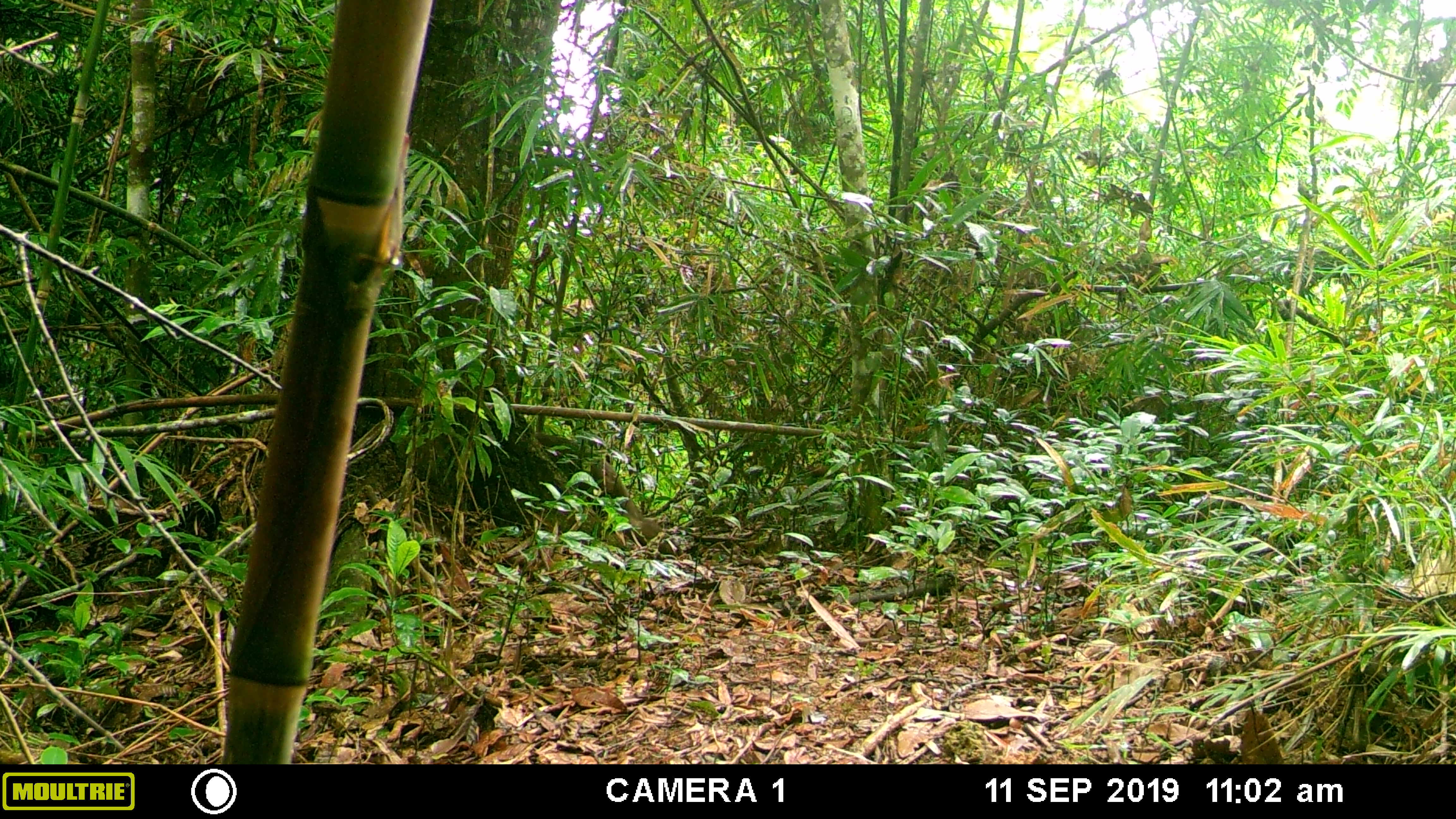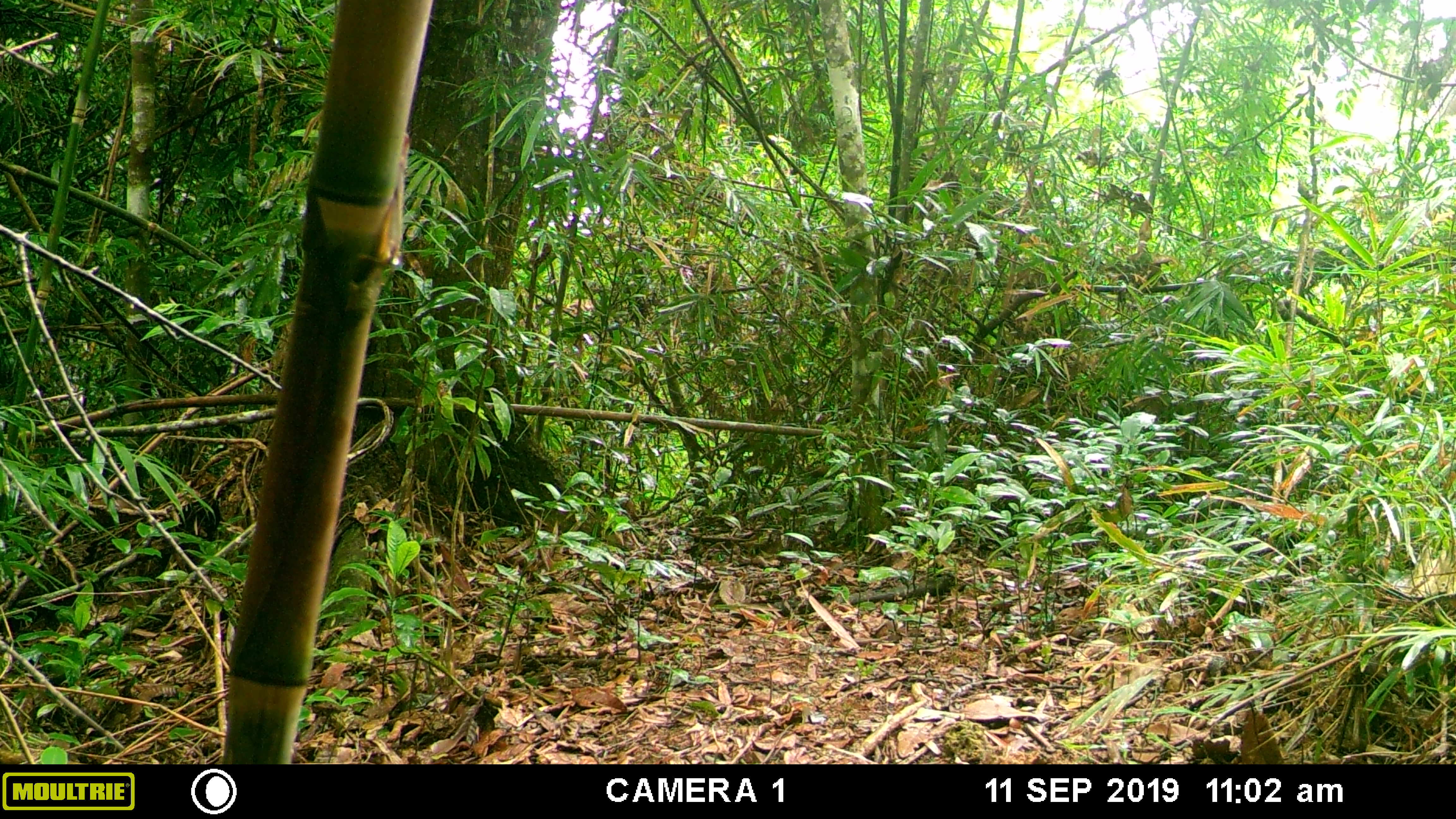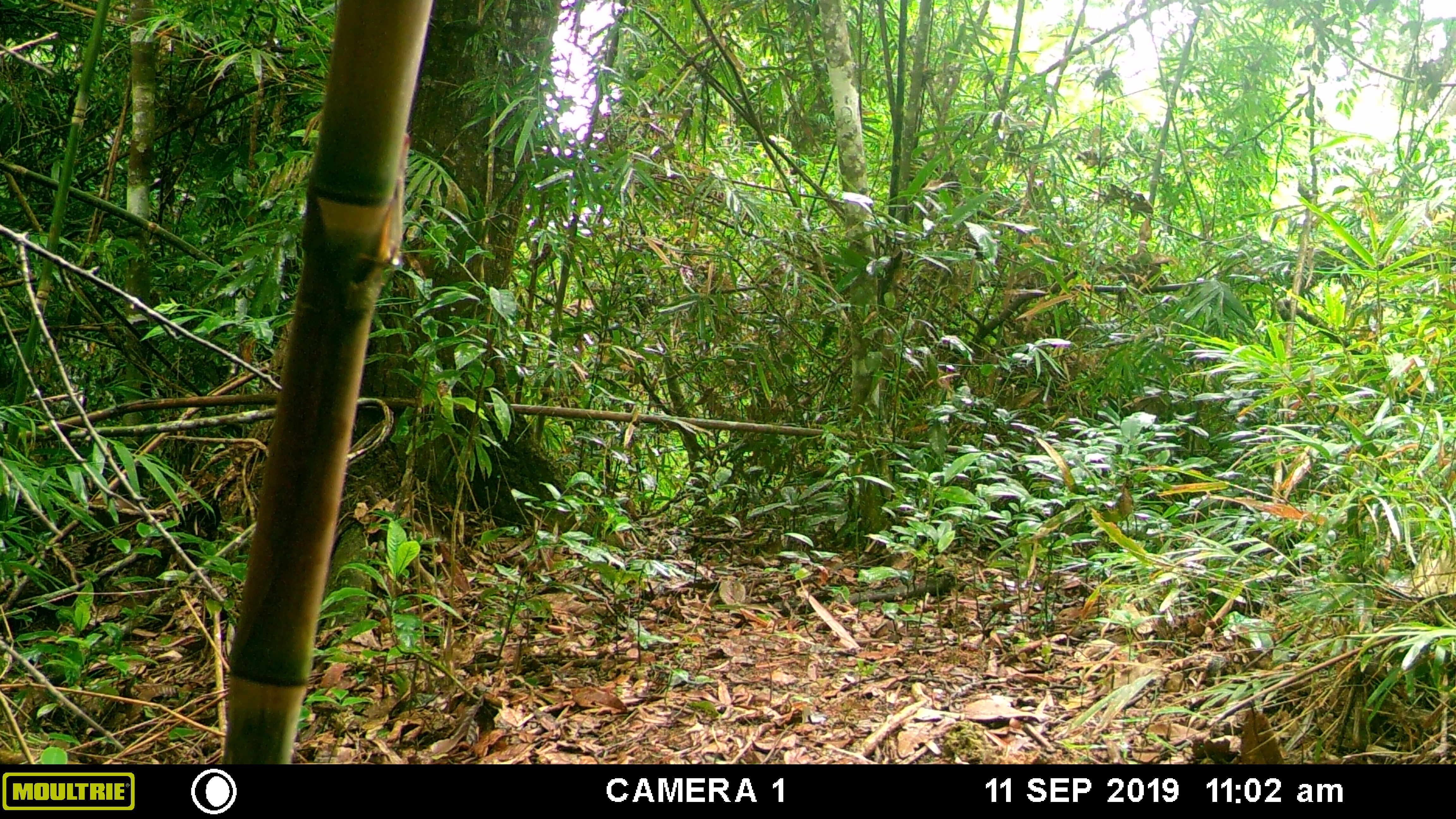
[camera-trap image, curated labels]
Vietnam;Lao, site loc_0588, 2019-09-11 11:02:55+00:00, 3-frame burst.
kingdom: Animalia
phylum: Chordata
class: Mammalia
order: Primates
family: Cercopithecidae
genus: Macaca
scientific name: Macaca arctoides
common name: stump-tailed macaque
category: stump tailed macaque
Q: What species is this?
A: Stump tailed macaque (stump-tailed macaque) (Macaca arctoides).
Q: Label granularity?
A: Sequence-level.